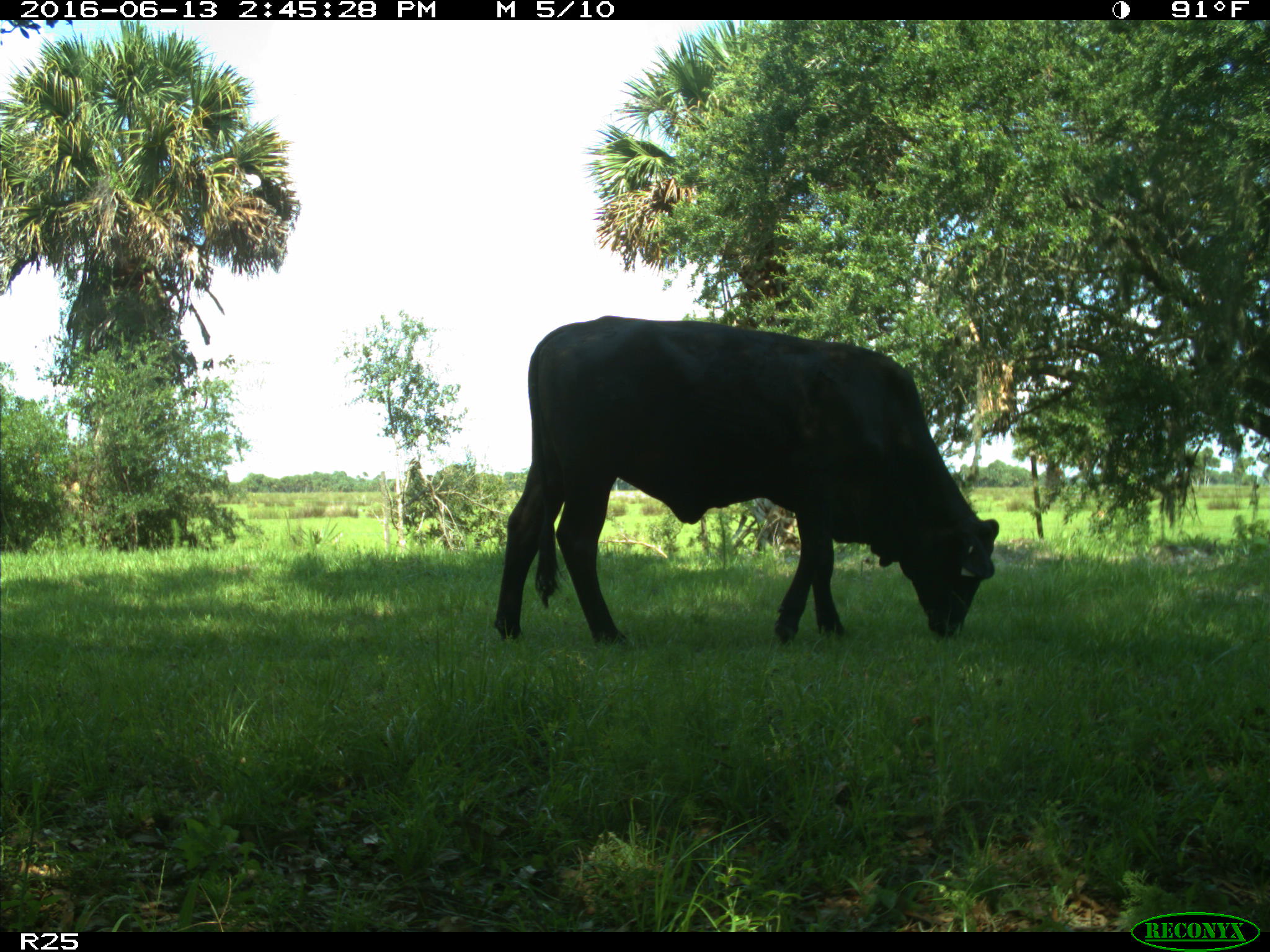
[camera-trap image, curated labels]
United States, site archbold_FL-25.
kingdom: Animalia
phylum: Chordata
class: Mammalia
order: Artiodactyla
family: Bovidae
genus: Bos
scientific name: Bos taurus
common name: domestic cow